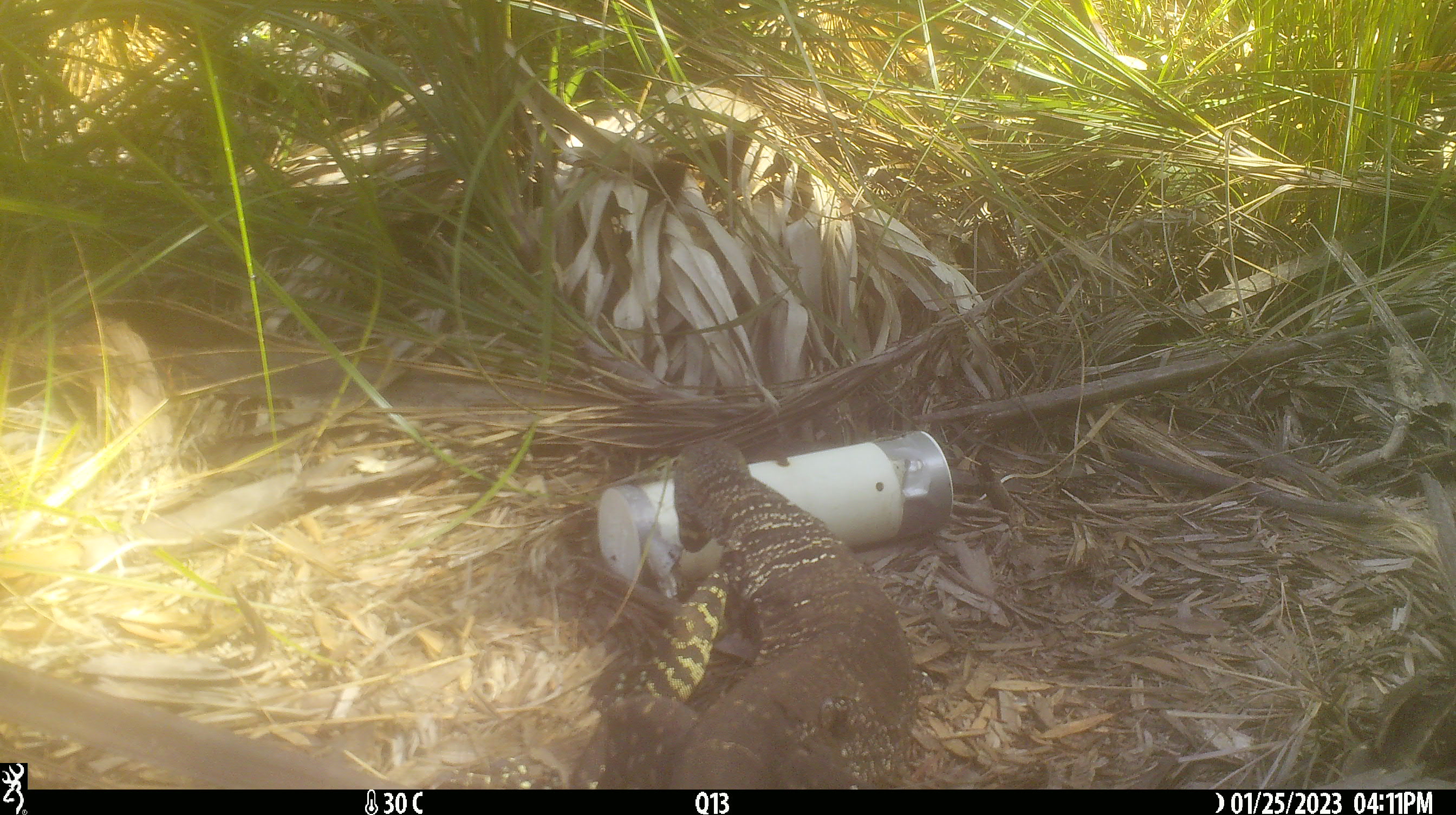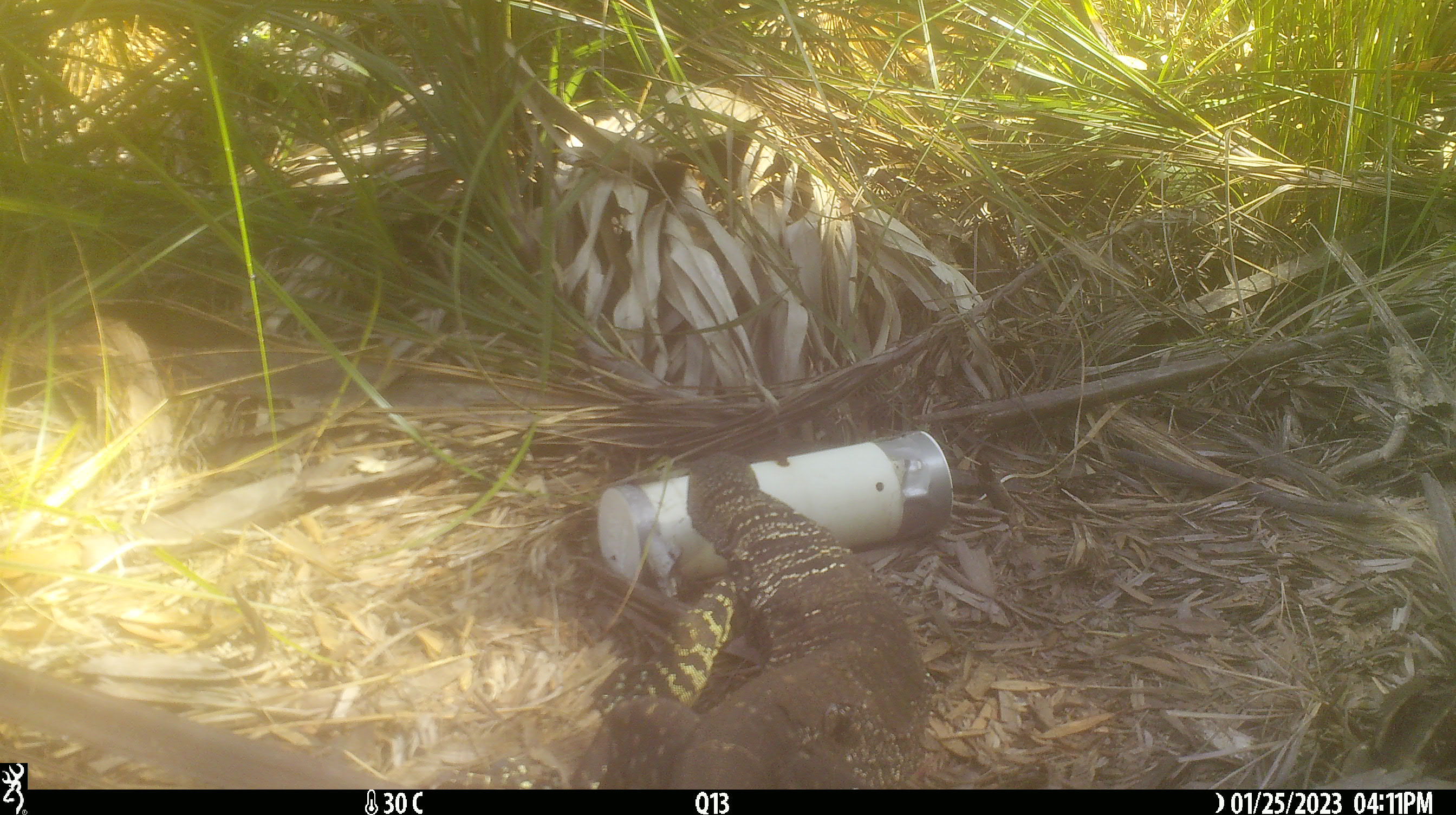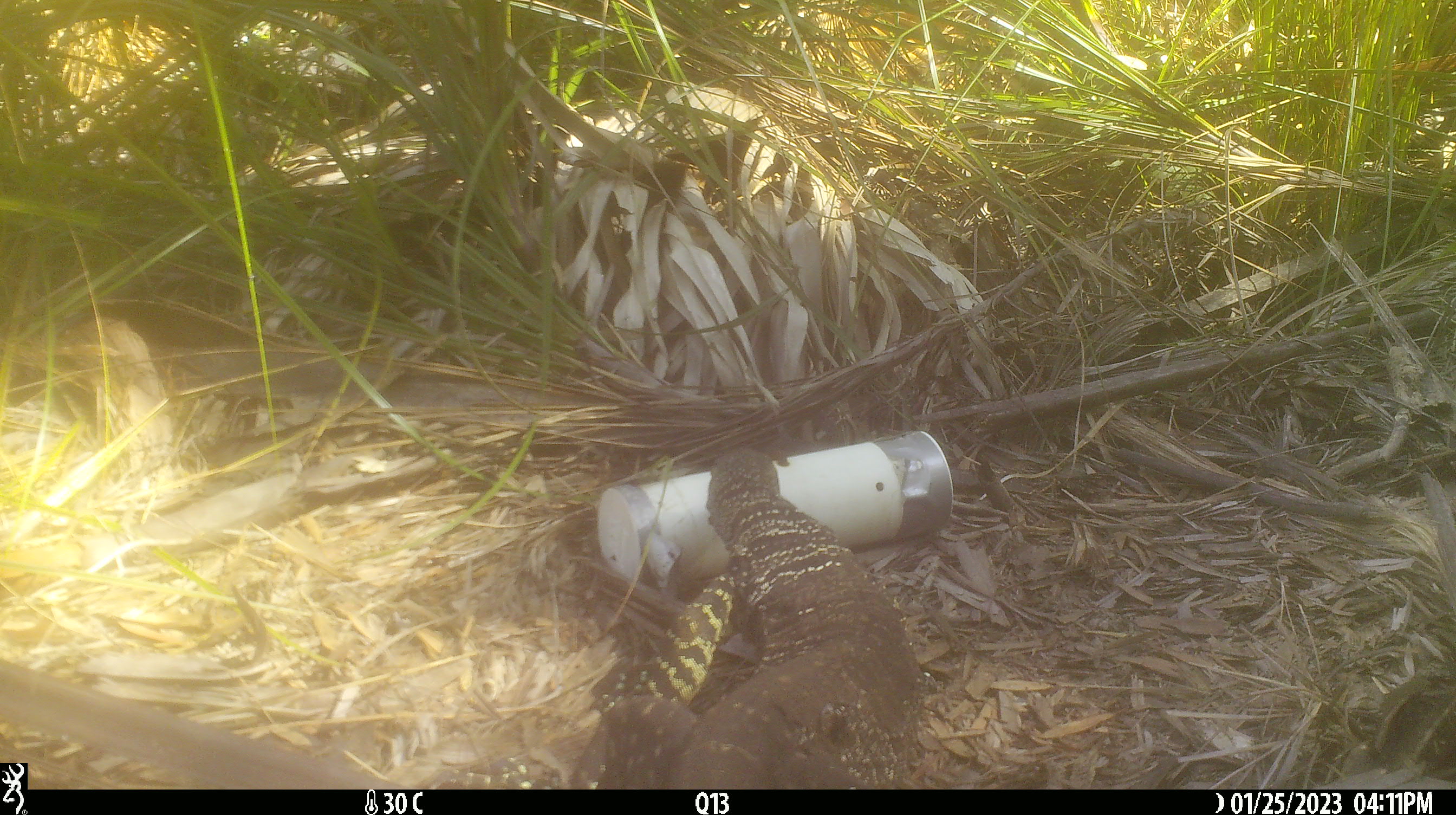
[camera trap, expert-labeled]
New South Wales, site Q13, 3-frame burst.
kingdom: Animalia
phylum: Chordata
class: Reptilia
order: Squamata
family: Varanidae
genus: Varanus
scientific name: Varanus varius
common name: lace monitor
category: goanna